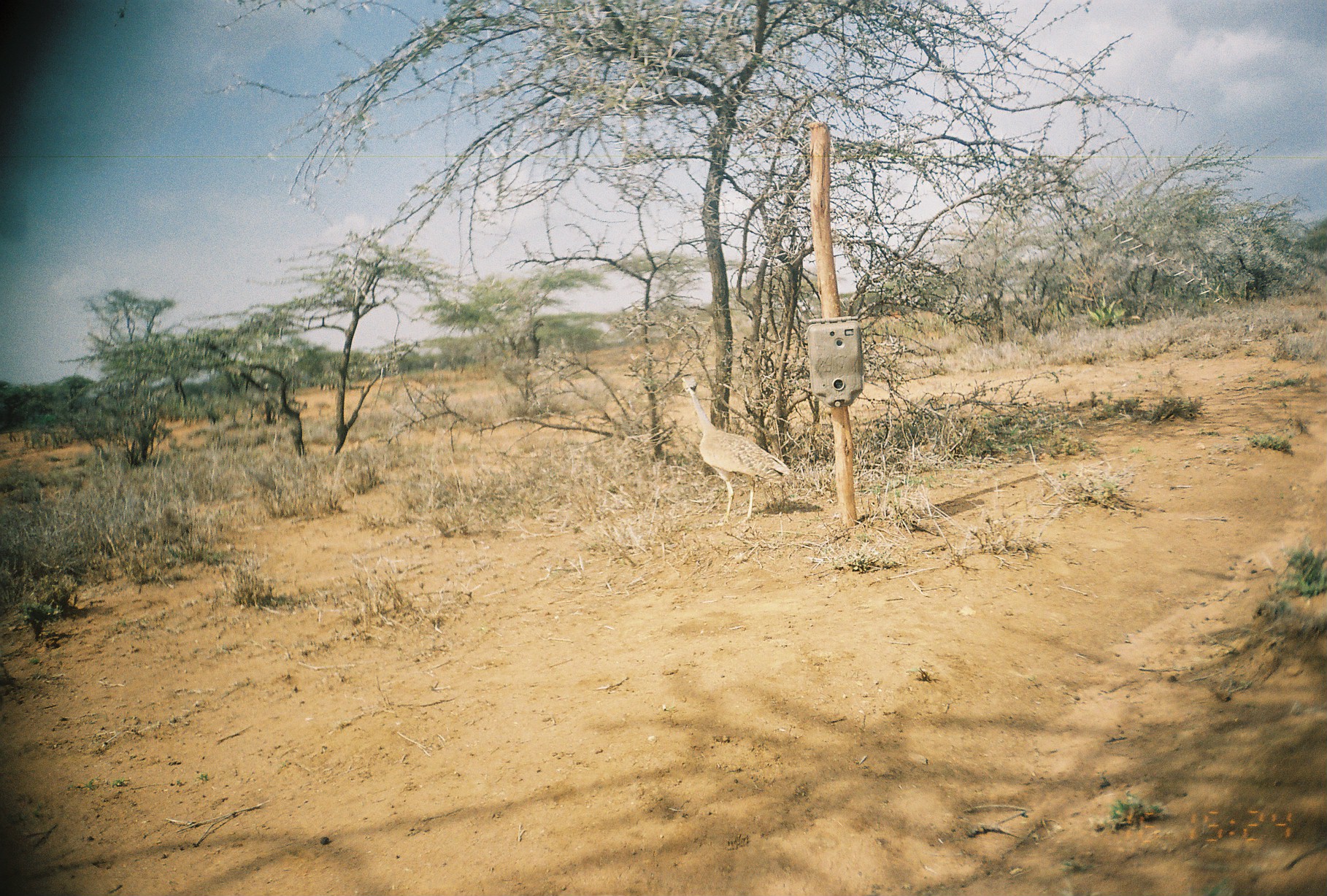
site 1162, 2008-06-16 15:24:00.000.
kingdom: Animalia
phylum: Chordata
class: Aves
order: Otidiformes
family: Otididae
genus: Eupodotis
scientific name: Eupodotis senegalensis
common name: white-bellied bustard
Eupodotis senegalensis (white-bellied bustard), count 1.